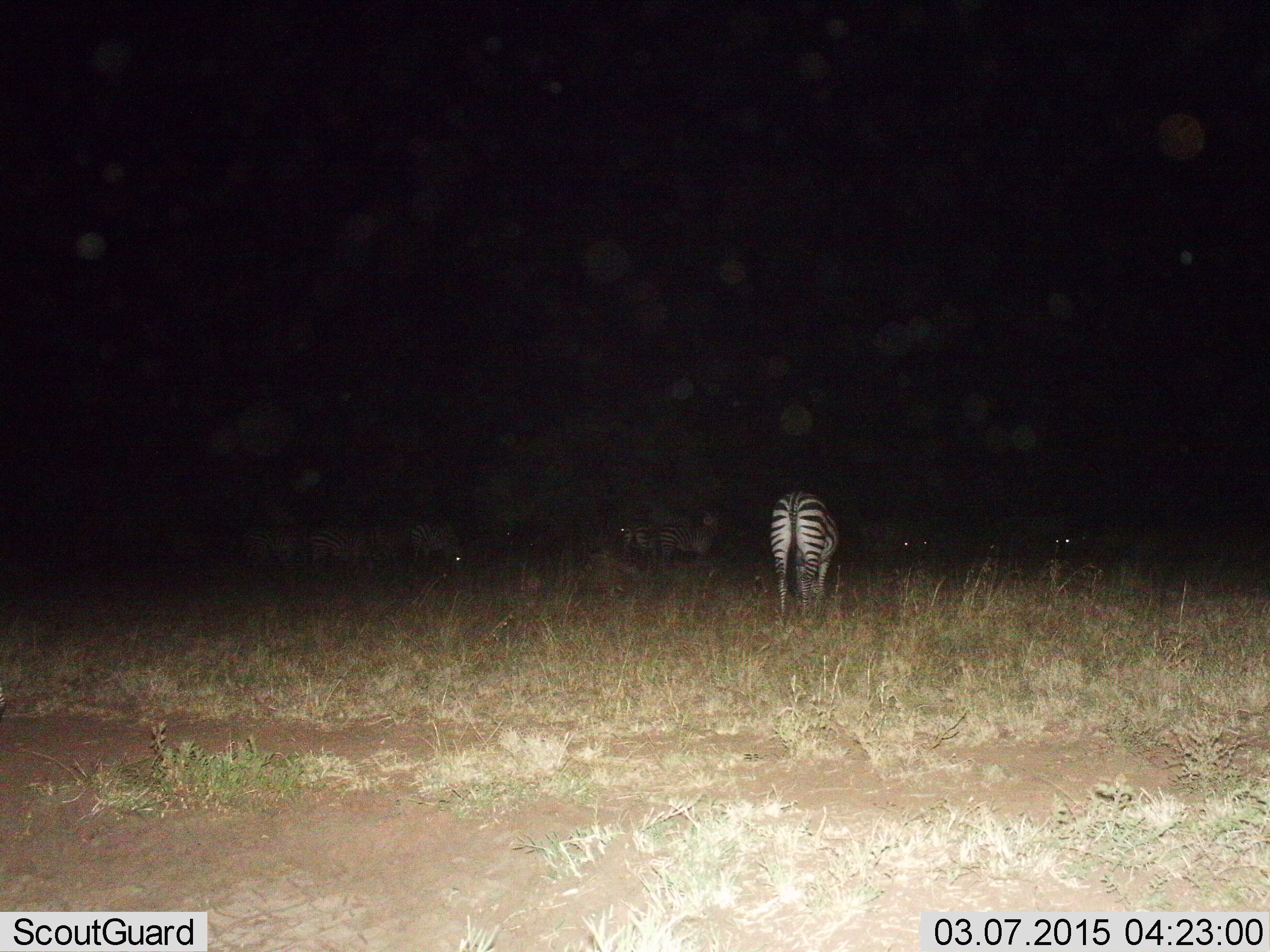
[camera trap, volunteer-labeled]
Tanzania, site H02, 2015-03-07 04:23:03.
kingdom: Animalia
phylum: Chordata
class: Mammalia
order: Perissodactyla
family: Equidae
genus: Equus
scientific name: Equus quagga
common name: plains zebra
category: zebra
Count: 1.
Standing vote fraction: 64%.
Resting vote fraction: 27%.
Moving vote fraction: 9%.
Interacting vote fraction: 9%.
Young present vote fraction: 0%.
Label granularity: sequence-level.